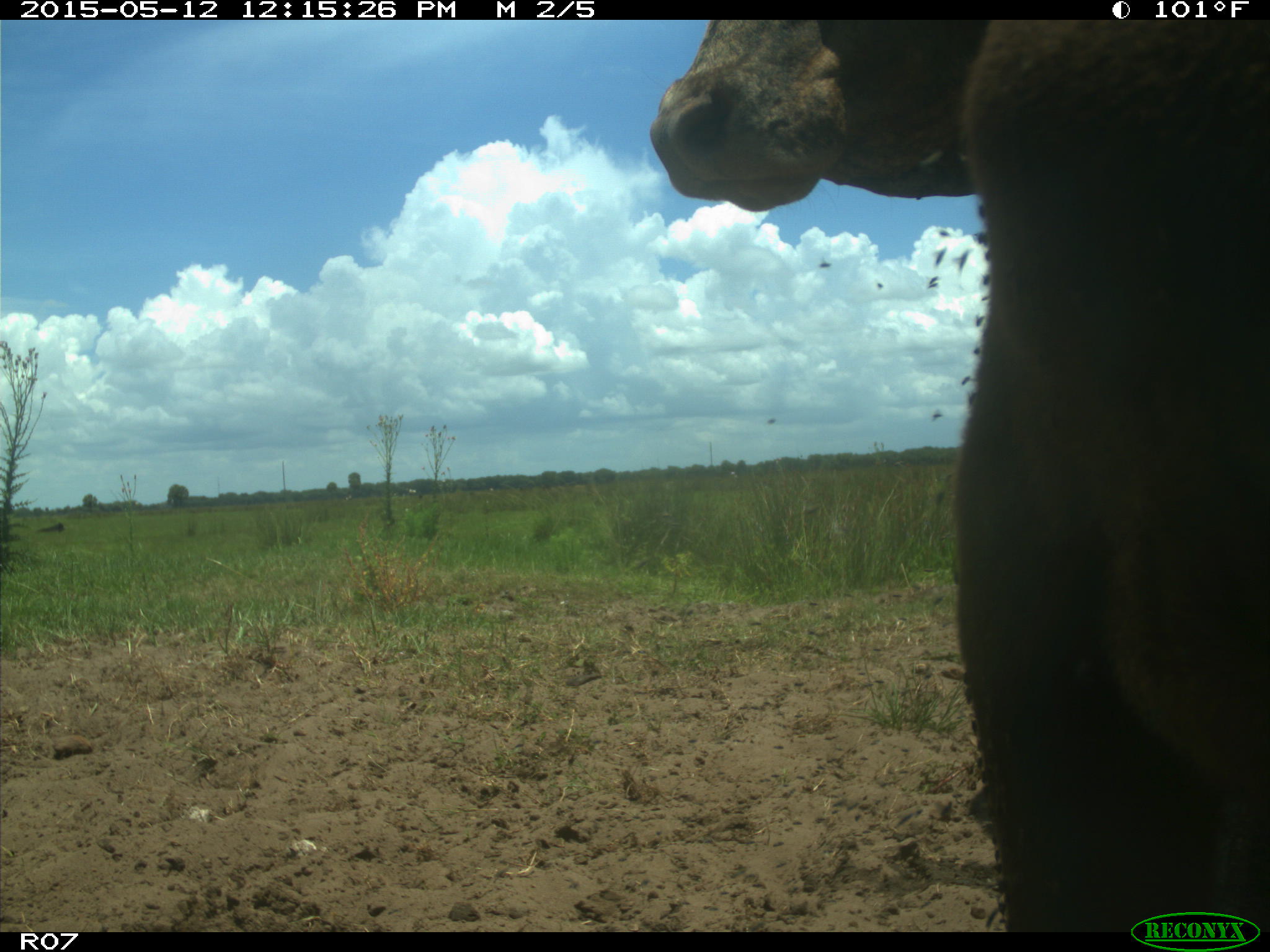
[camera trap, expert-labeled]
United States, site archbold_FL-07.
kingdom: Animalia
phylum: Chordata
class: Mammalia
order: Artiodactyla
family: Bovidae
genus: Bos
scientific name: Bos taurus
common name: domestic cow